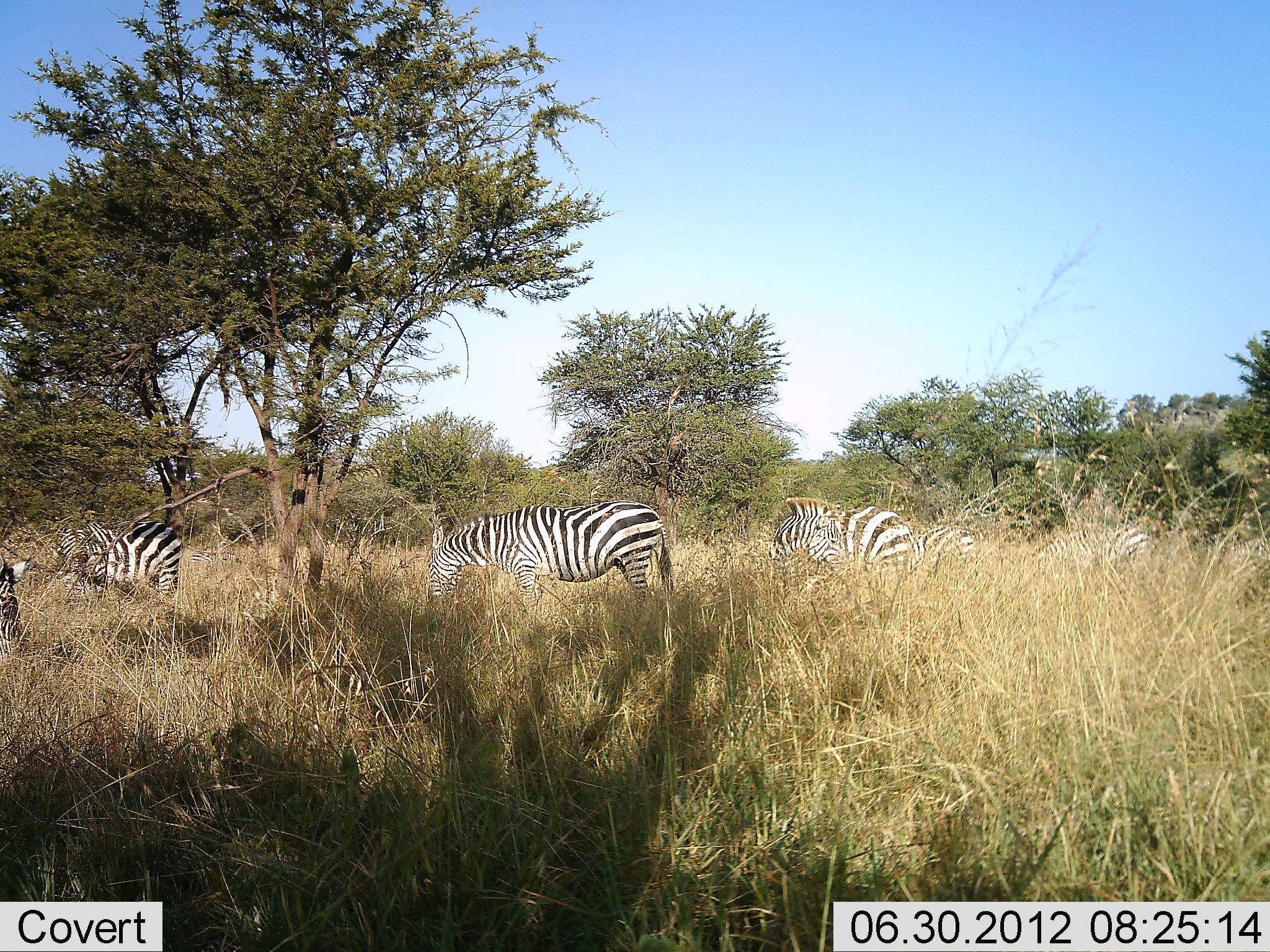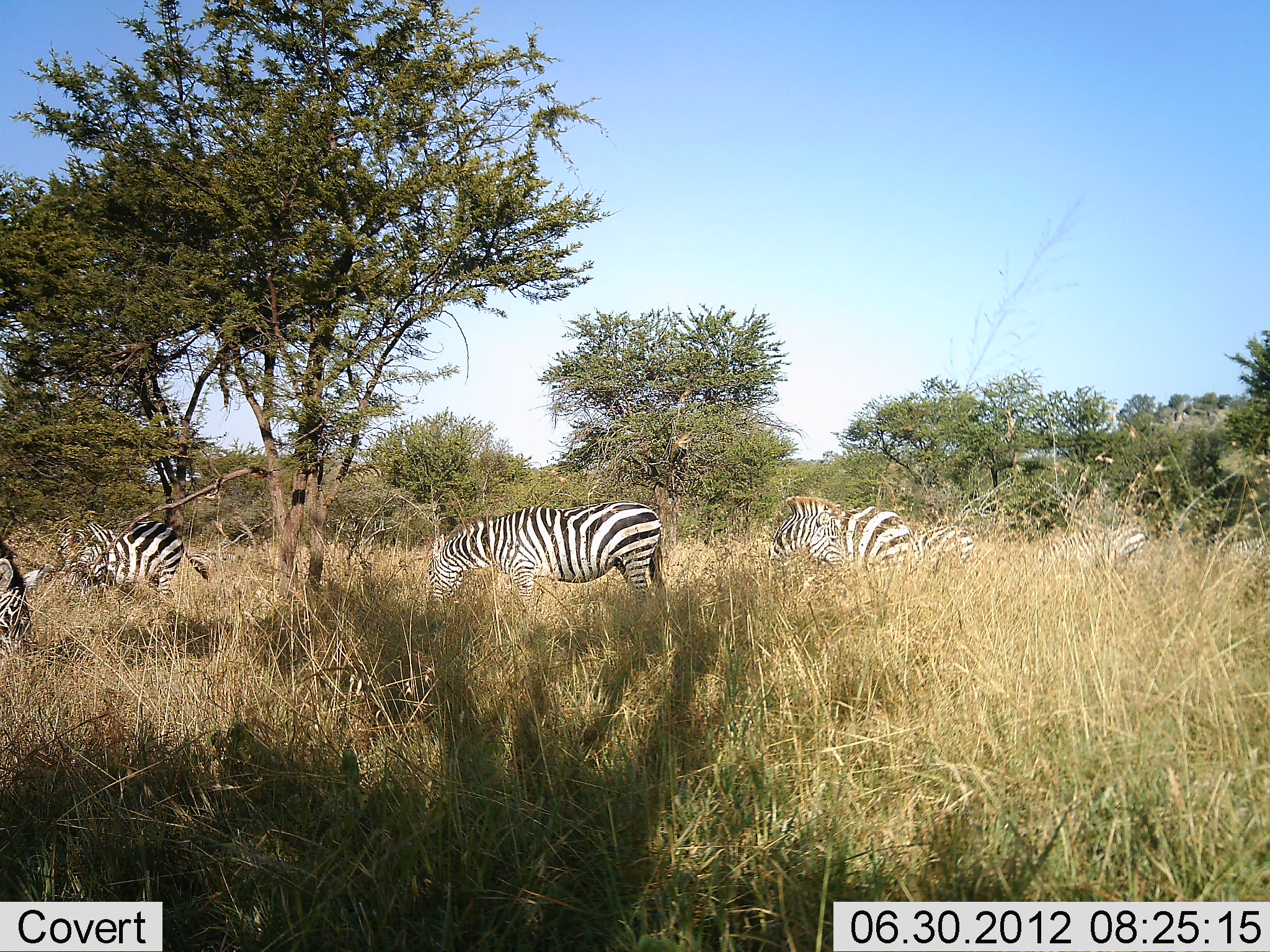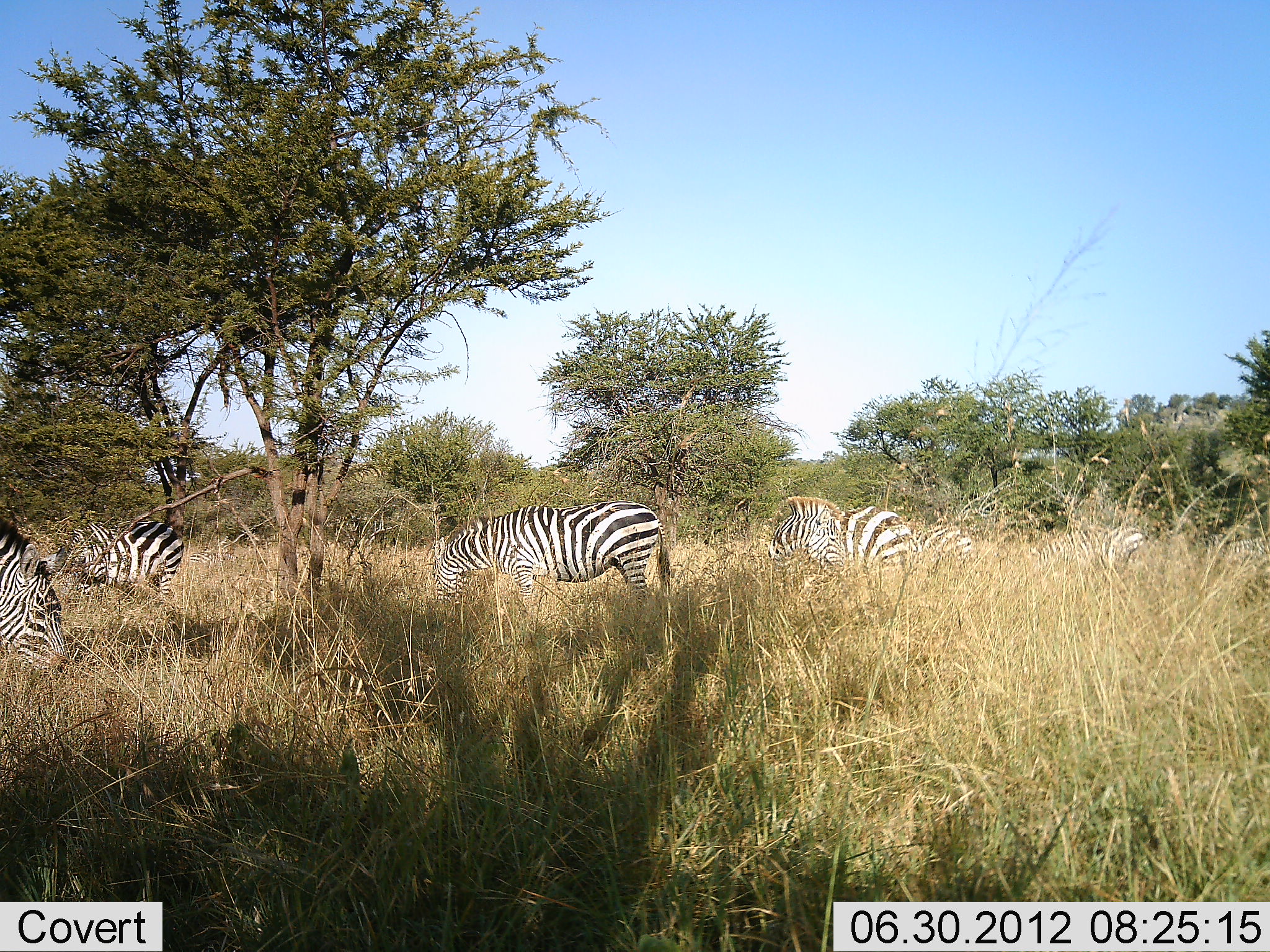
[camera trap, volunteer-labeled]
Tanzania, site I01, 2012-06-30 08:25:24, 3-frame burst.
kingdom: Animalia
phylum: Chordata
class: Mammalia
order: Perissodactyla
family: Equidae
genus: Equus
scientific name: Equus quagga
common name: plains zebra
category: zebra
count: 6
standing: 50%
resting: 0%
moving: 40%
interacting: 0%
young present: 0%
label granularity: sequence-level